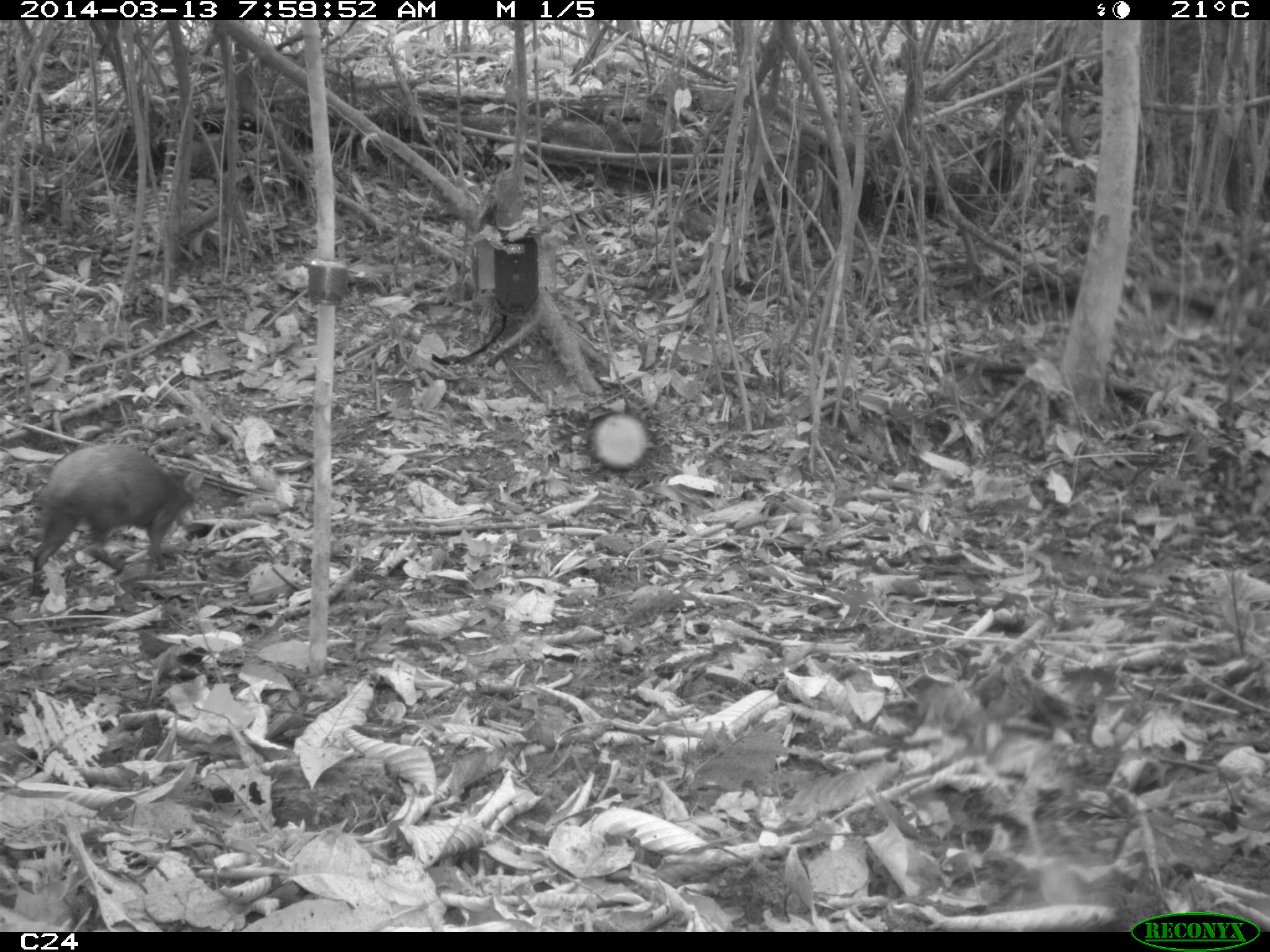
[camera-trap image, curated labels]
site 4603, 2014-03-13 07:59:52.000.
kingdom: Animalia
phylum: Chordata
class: Mammalia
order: Rodentia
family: Dasyproctidae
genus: Dasyprocta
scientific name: Dasyprocta leporina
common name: red-rumped agouti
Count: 1.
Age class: adult.